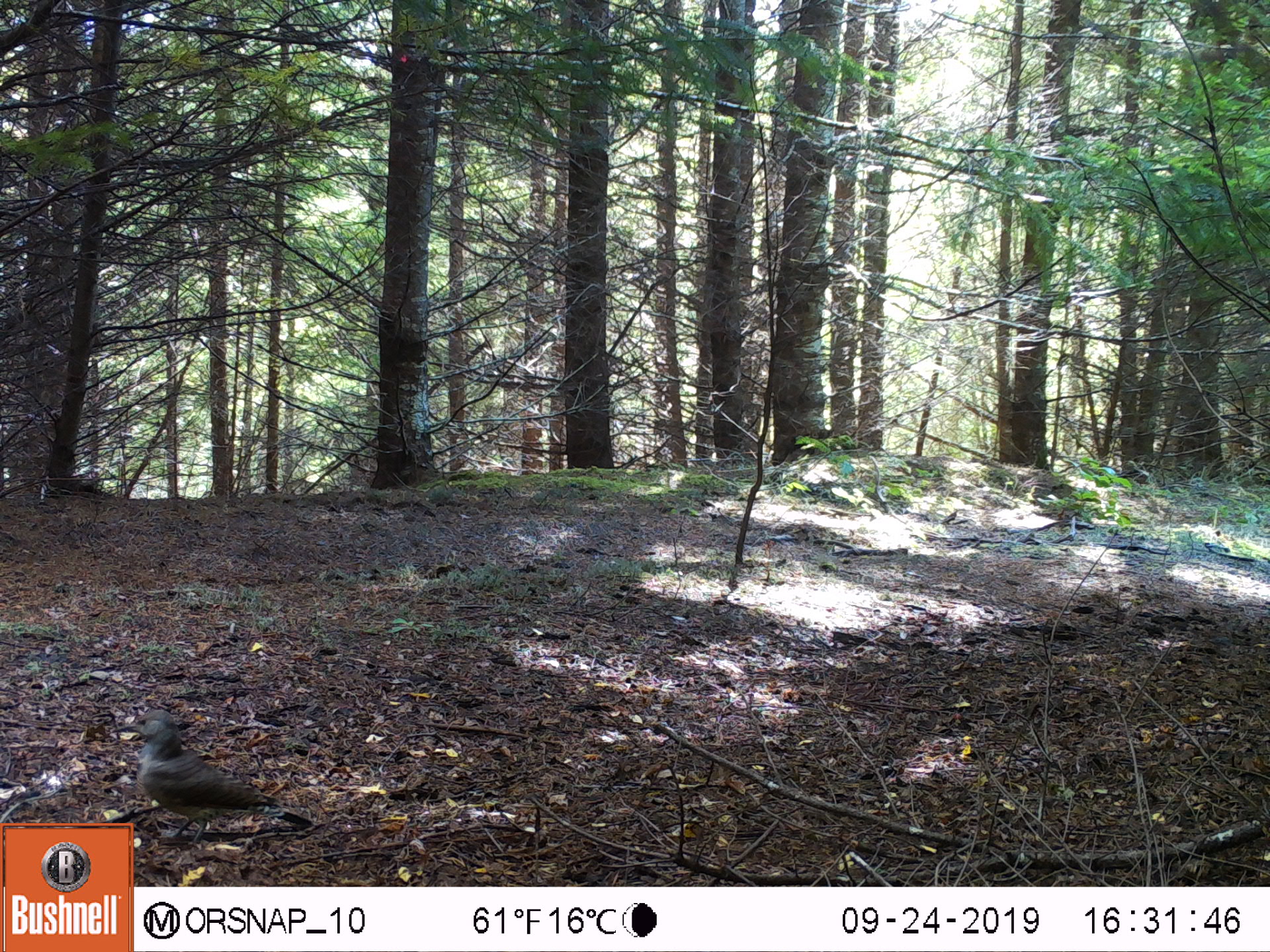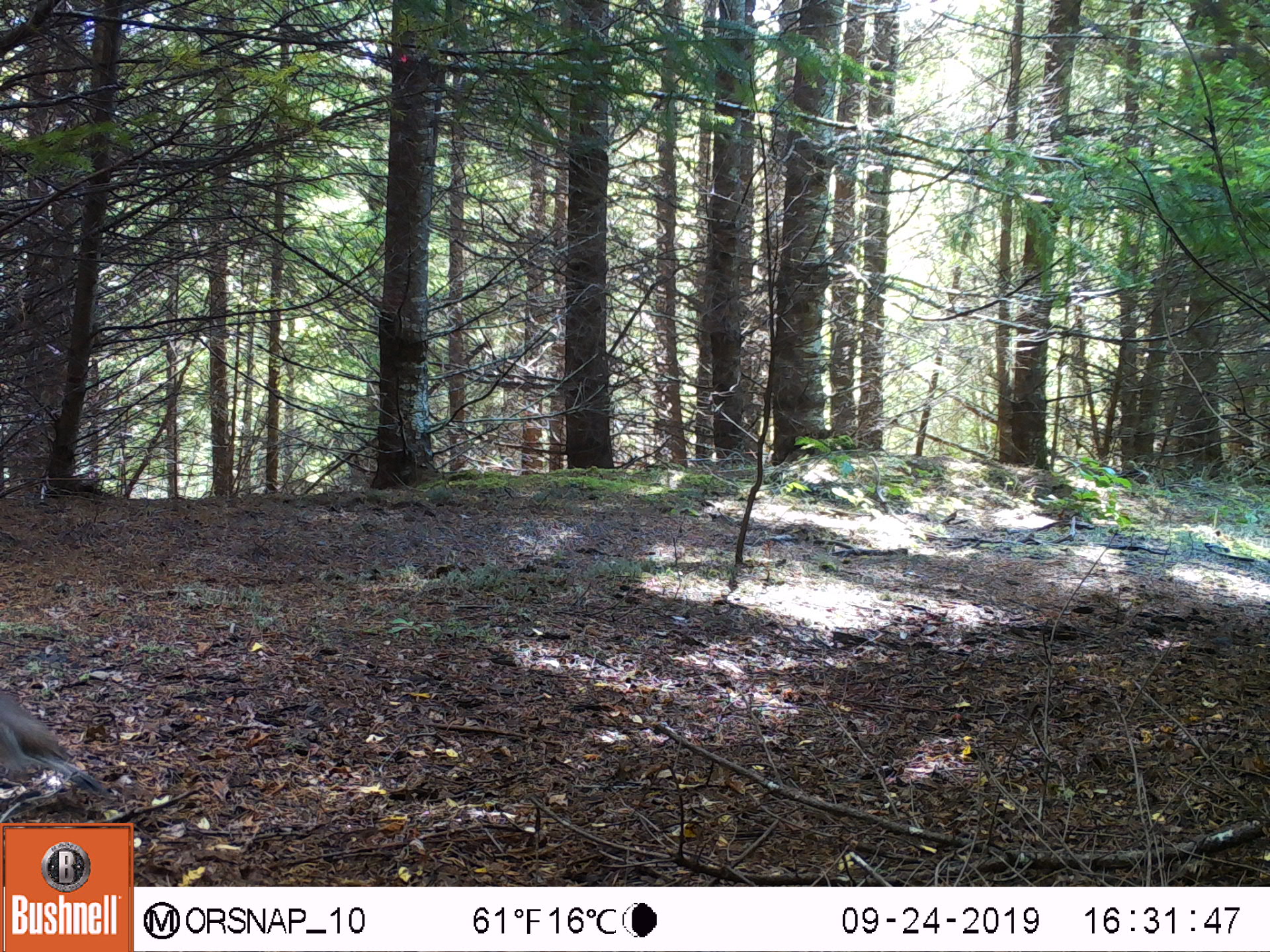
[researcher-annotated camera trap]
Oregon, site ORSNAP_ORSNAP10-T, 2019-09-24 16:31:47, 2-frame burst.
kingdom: Animalia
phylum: Chordata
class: Aves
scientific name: Aves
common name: bird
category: other bird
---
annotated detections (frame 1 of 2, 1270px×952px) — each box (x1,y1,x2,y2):
other bird: (103,699,297,823)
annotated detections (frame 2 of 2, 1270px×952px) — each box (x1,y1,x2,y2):
other bird: (1,689,112,822)